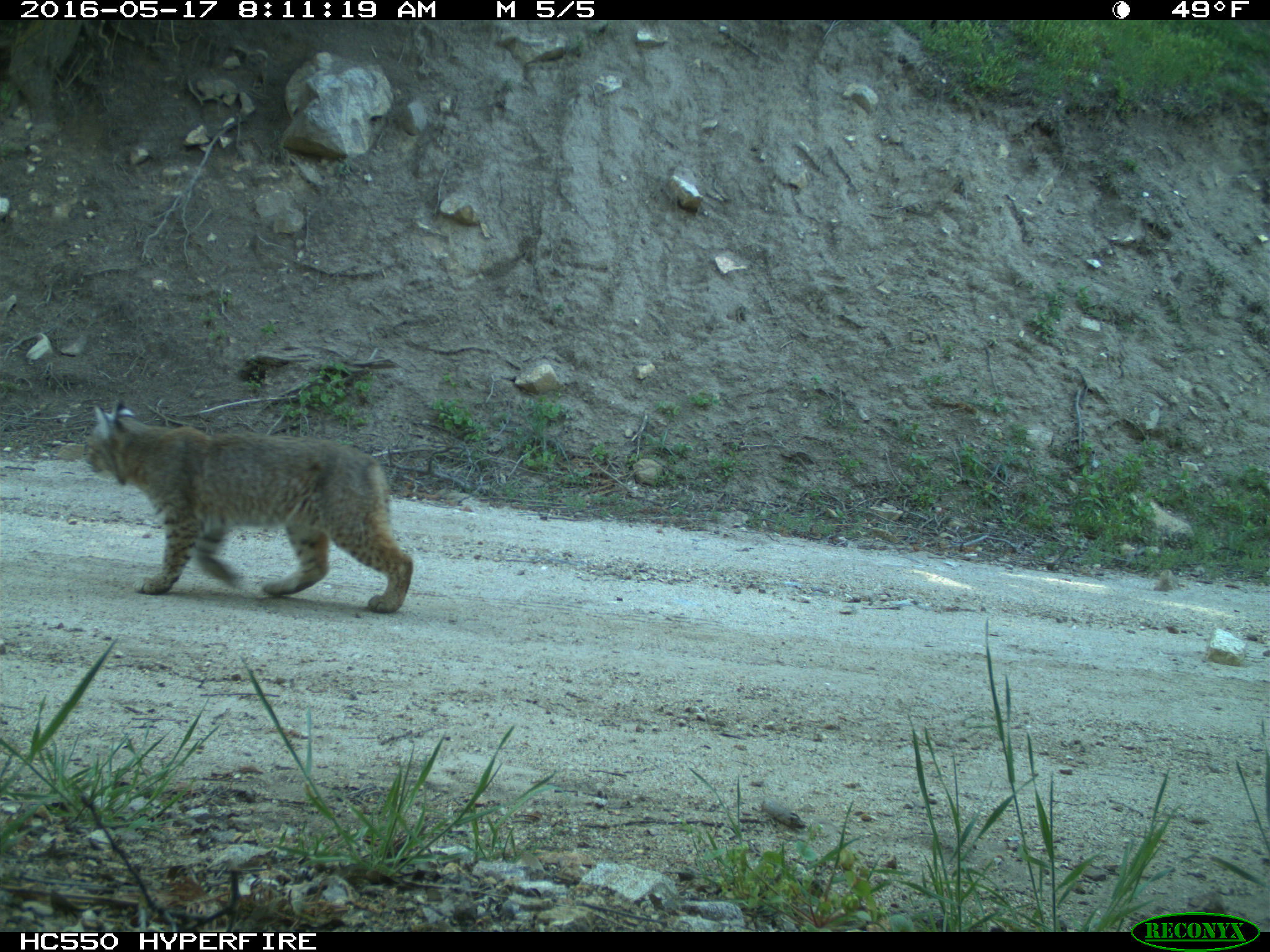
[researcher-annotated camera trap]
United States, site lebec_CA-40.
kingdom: Animalia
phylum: Chordata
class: Mammalia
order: Carnivora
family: Felidae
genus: Lynx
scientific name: Lynx rufus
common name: bobcat